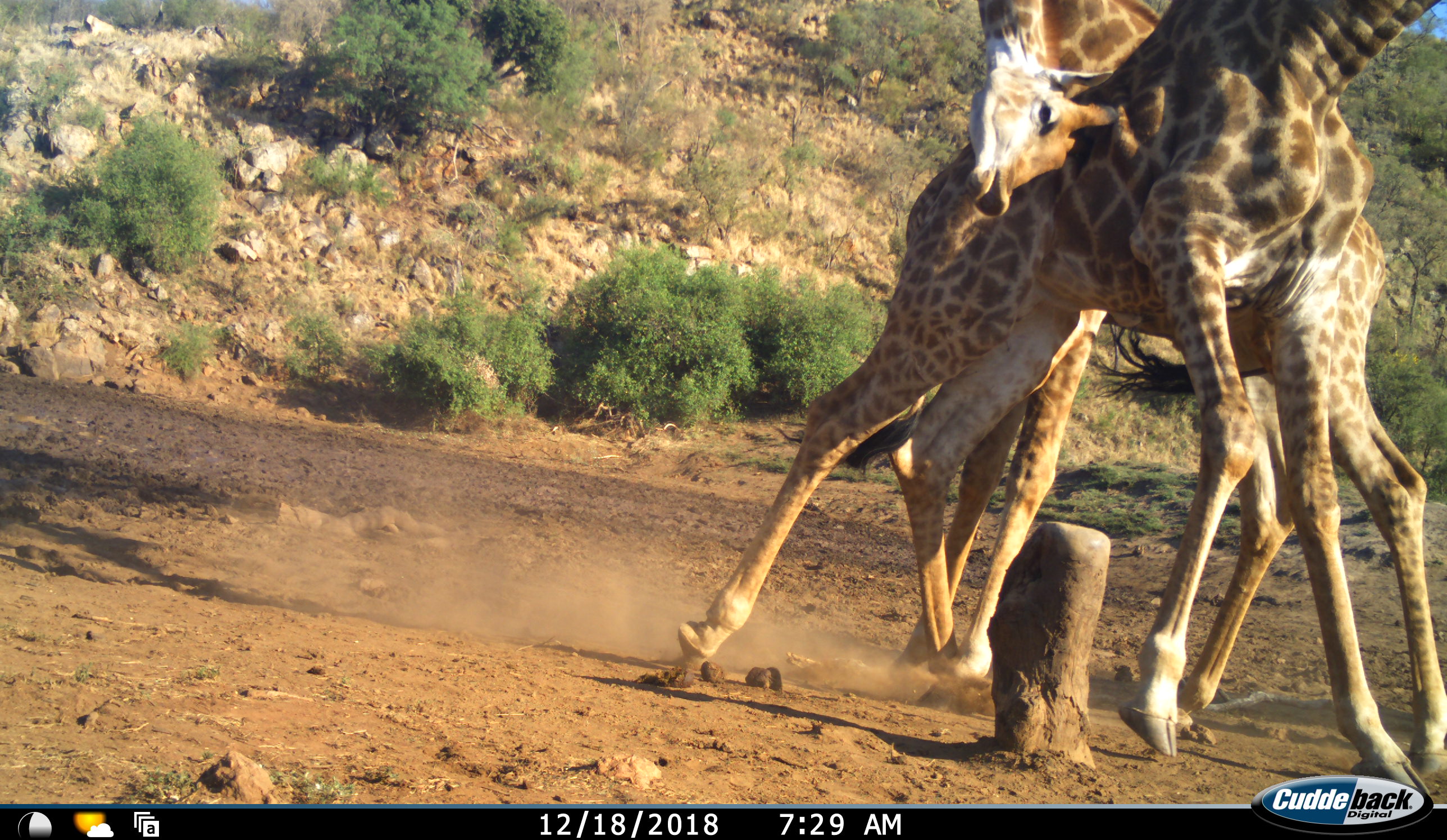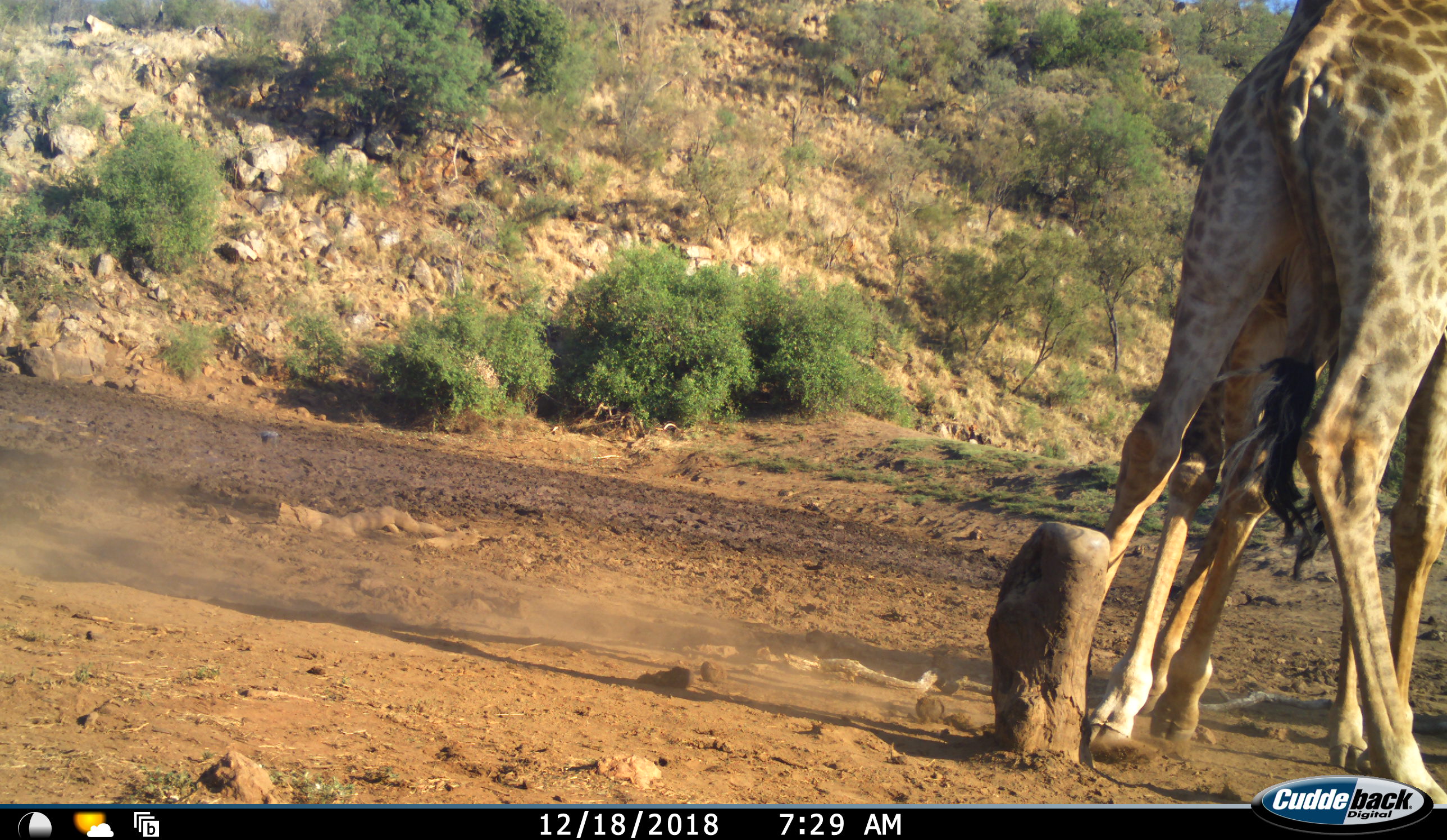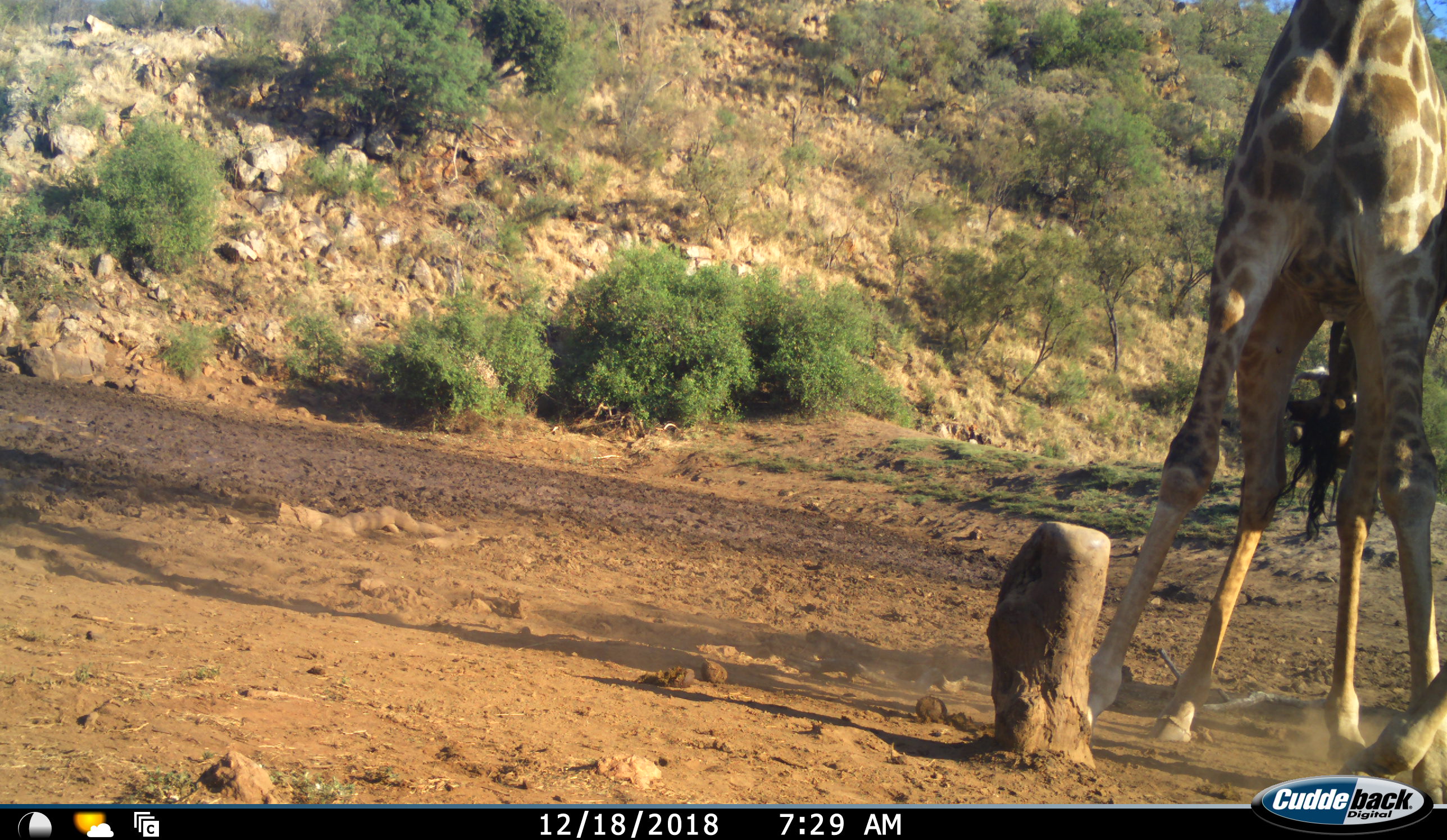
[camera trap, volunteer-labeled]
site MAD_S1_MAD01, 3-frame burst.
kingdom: Animalia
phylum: Chordata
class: Mammalia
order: Artiodactyla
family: Giraffidae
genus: Giraffa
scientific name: Giraffa camelopardalis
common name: giraffe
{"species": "giraffe (Giraffa camelopardalis)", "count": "2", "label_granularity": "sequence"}